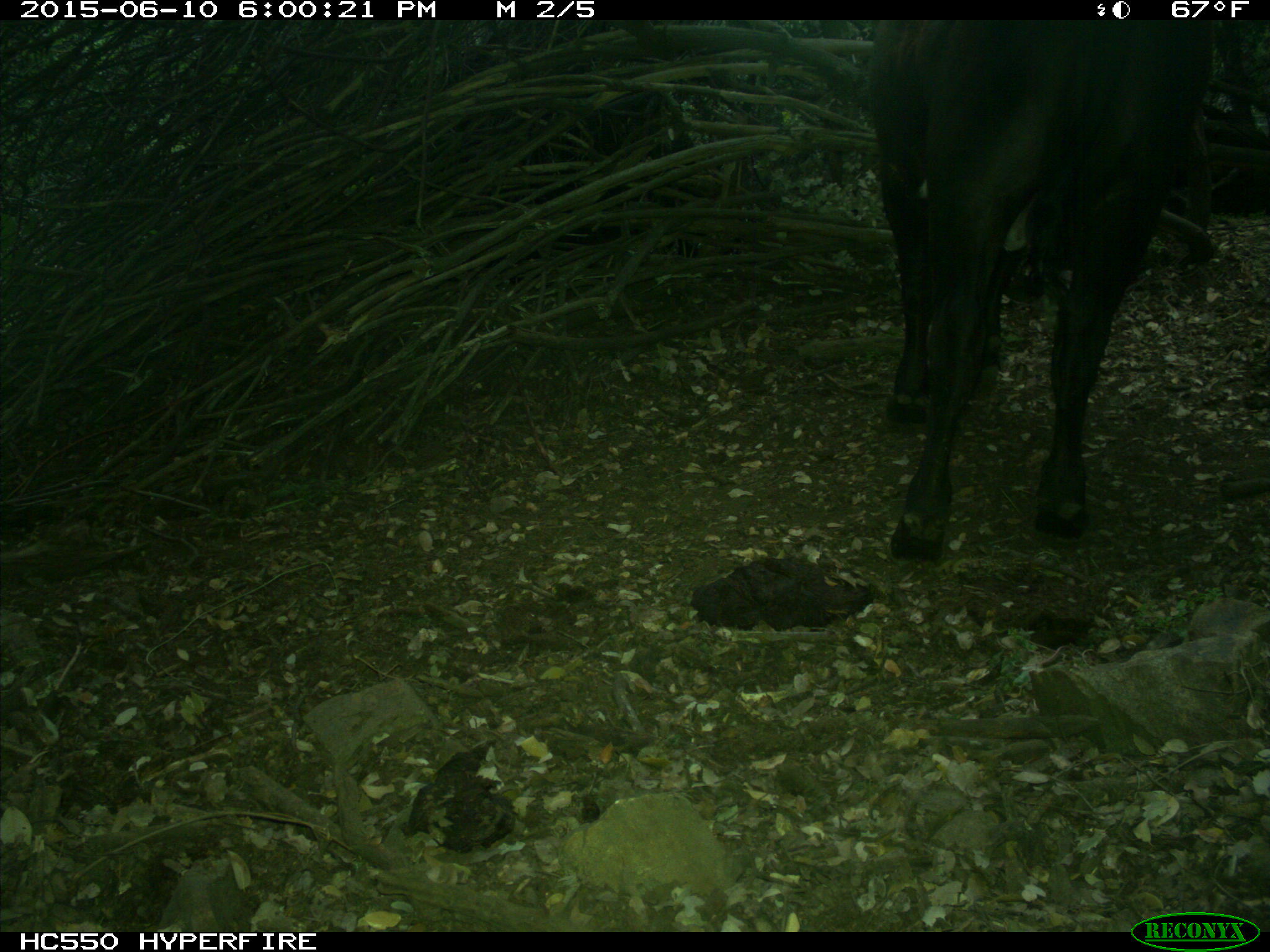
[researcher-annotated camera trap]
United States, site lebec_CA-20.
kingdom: Animalia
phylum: Chordata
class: Mammalia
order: Artiodactyla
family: Bovidae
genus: Bos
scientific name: Bos taurus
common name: domestic cow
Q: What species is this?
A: Bos taurus (domestic cow).